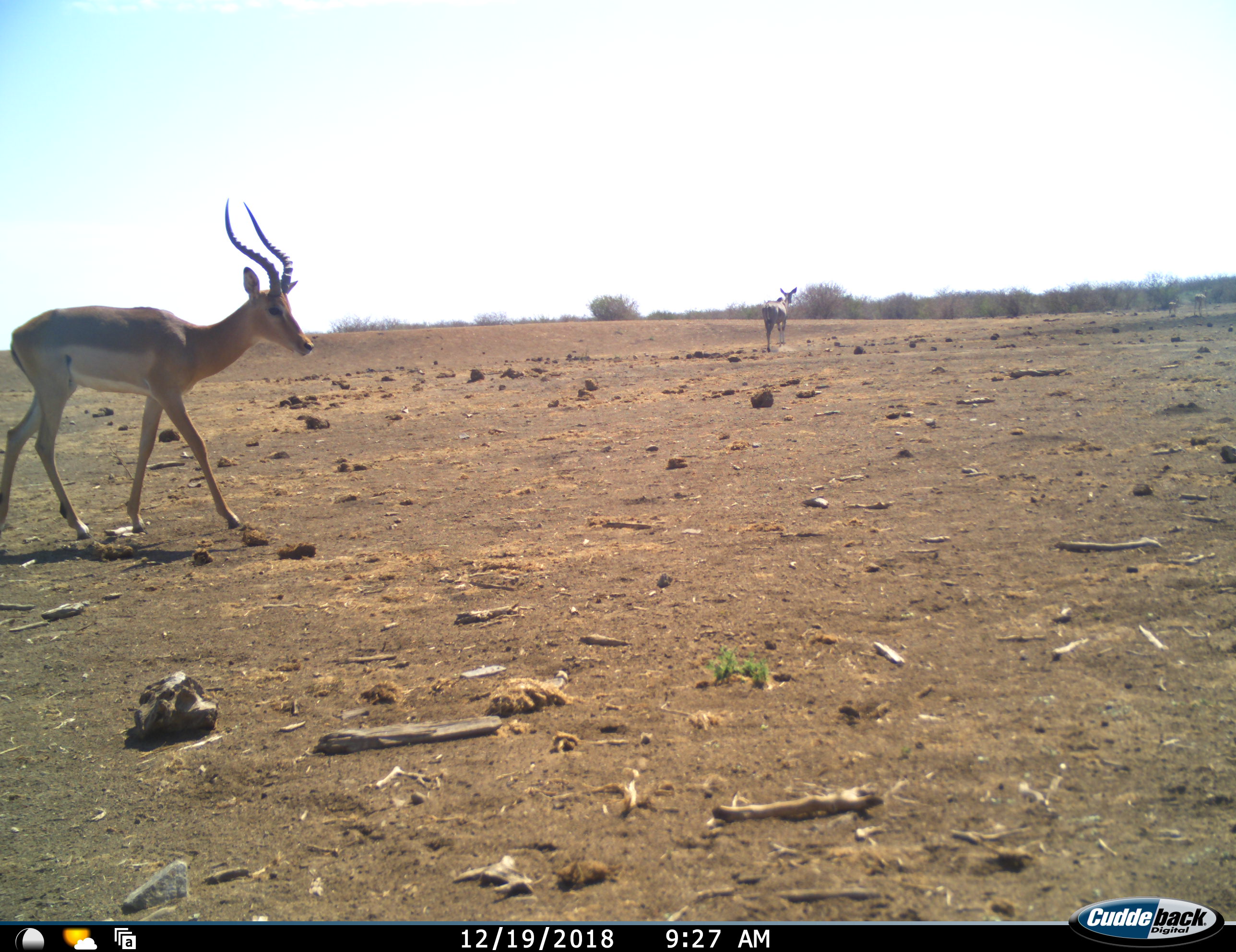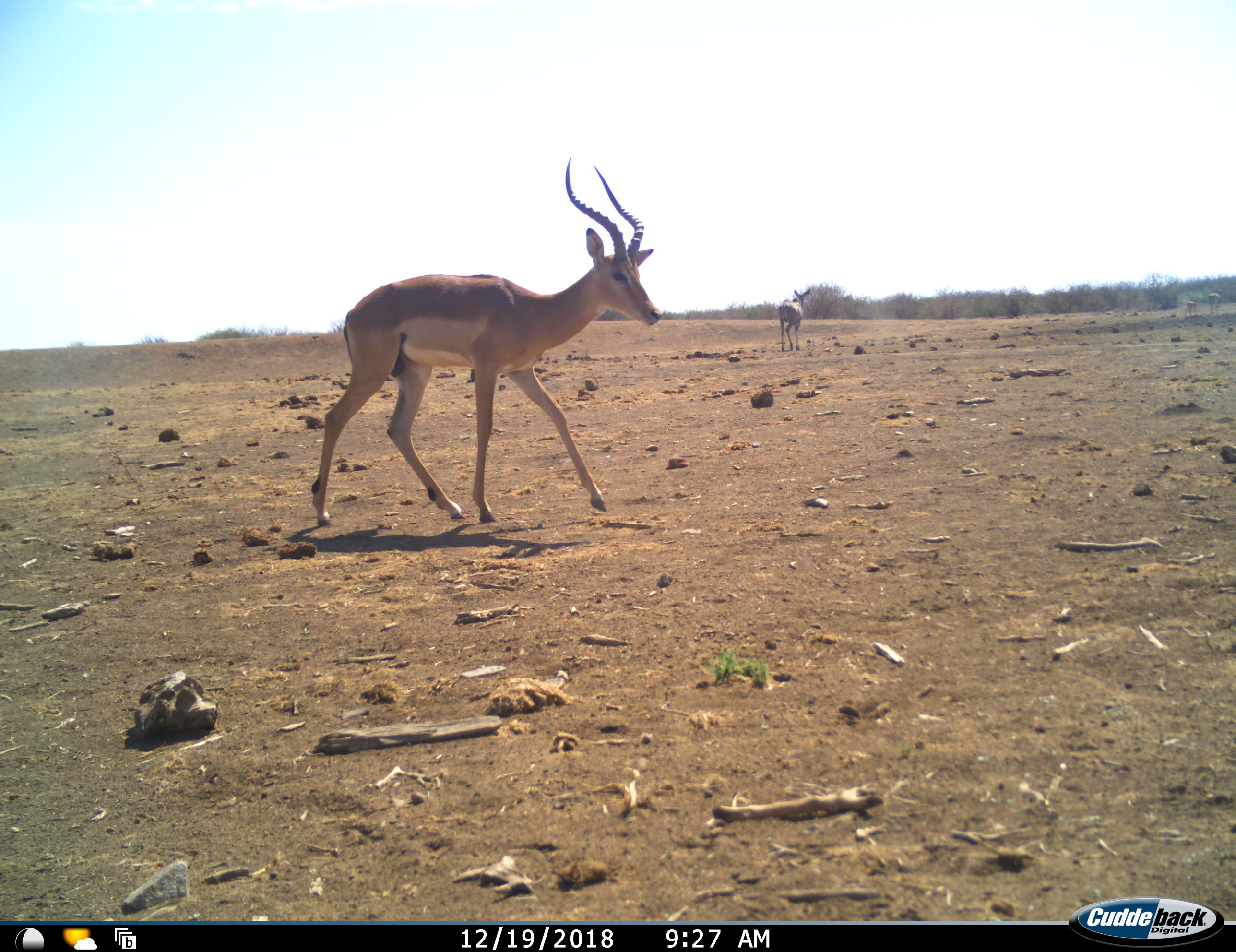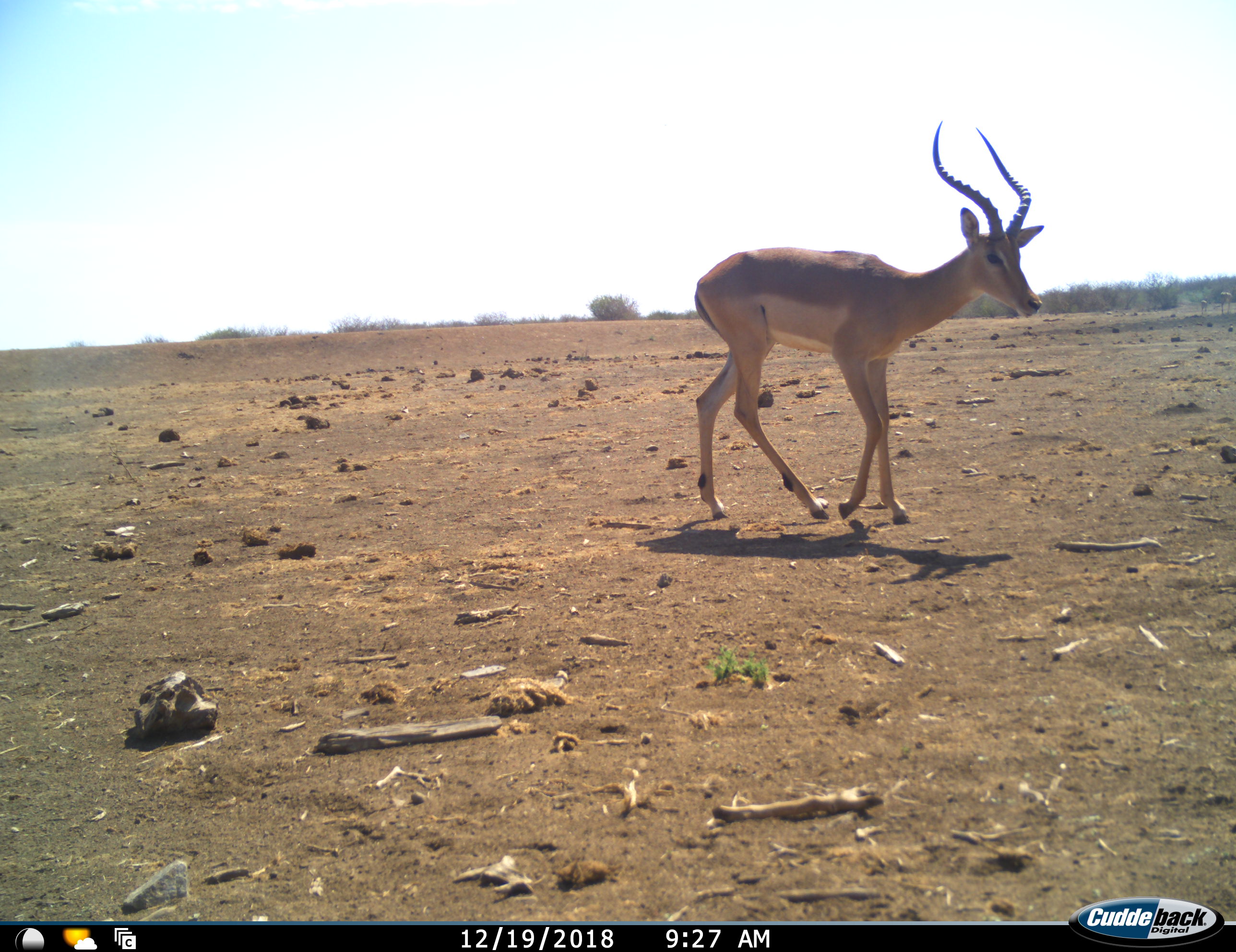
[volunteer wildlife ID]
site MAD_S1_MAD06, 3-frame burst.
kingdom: Animalia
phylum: Chordata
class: Mammalia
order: Artiodactyla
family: Bovidae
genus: Aepyceros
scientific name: Aepyceros melampus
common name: impala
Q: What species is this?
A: Impala (Aepyceros melampus).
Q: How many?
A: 2.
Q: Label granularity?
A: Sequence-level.